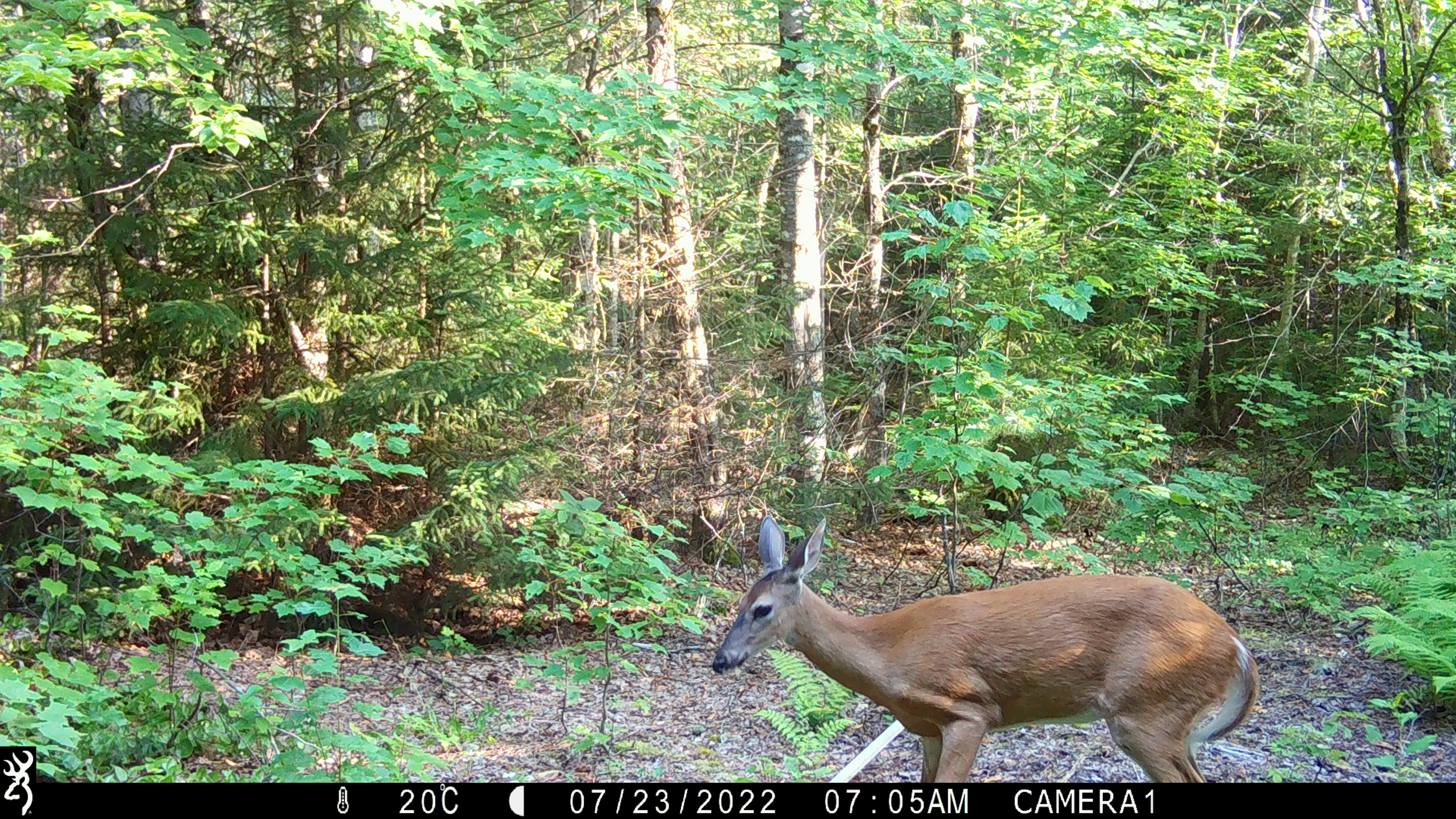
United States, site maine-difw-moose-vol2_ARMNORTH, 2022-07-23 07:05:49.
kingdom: Animalia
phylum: Chordata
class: Mammalia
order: Artiodactyla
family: Cervidae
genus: Odocoileus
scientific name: Odocoileus virginianus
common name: white-tailed deer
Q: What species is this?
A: White-tailed deer (Odocoileus virginianus).